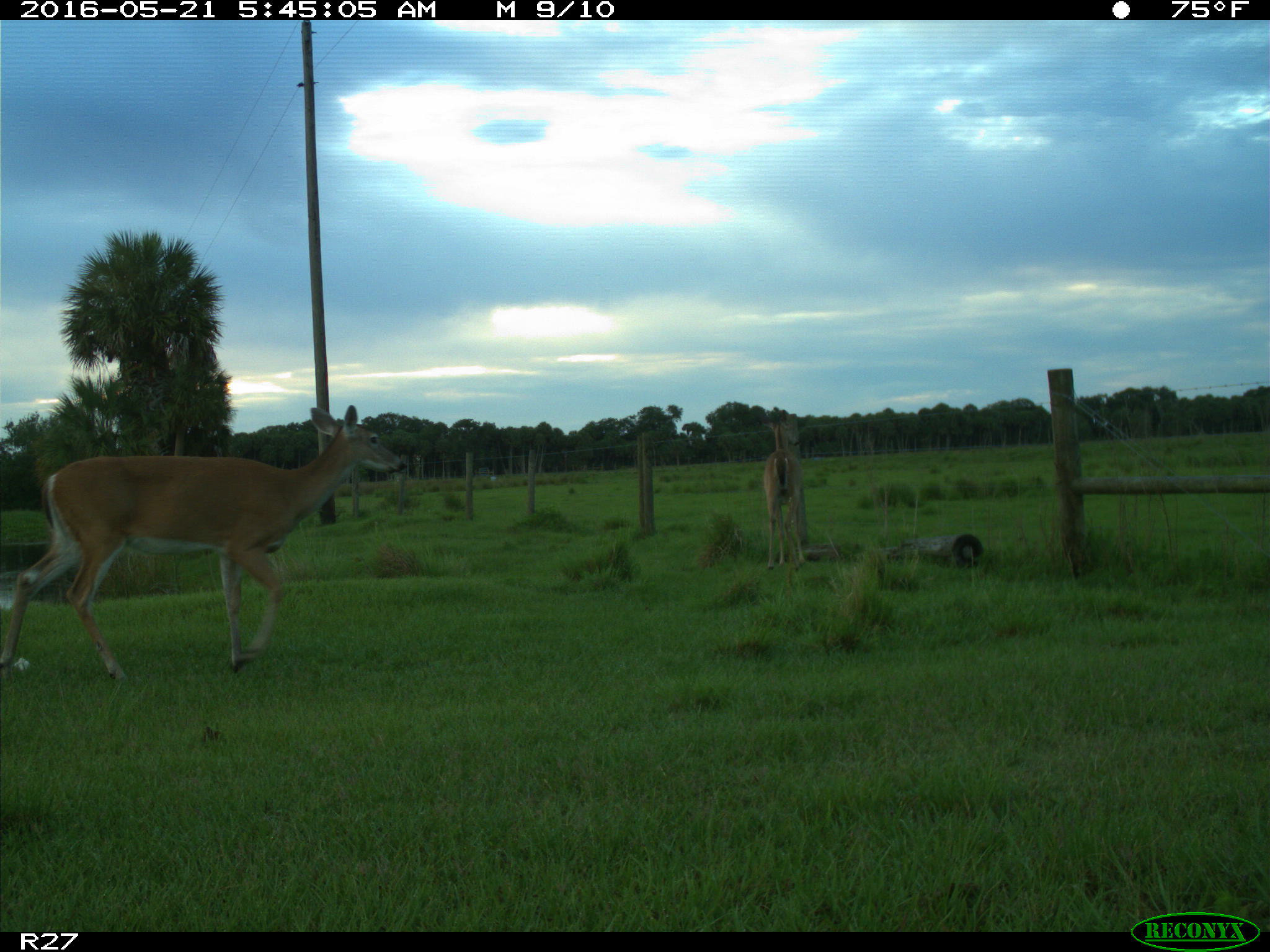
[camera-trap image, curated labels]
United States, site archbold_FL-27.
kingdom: Animalia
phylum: Chordata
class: Mammalia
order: Artiodactyla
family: Cervidae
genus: Odocoileus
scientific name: Odocoileus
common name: deer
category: unidentified deer